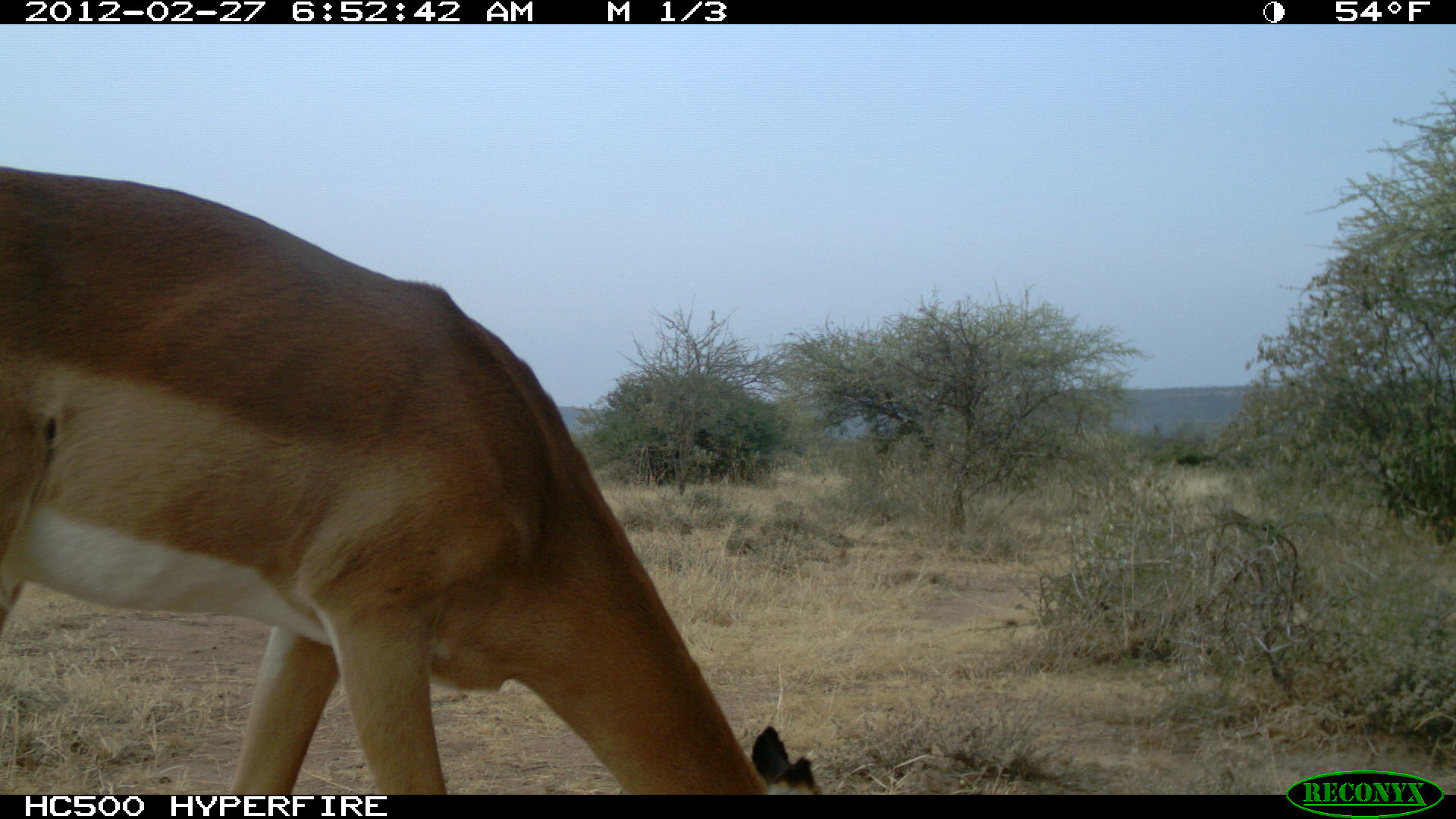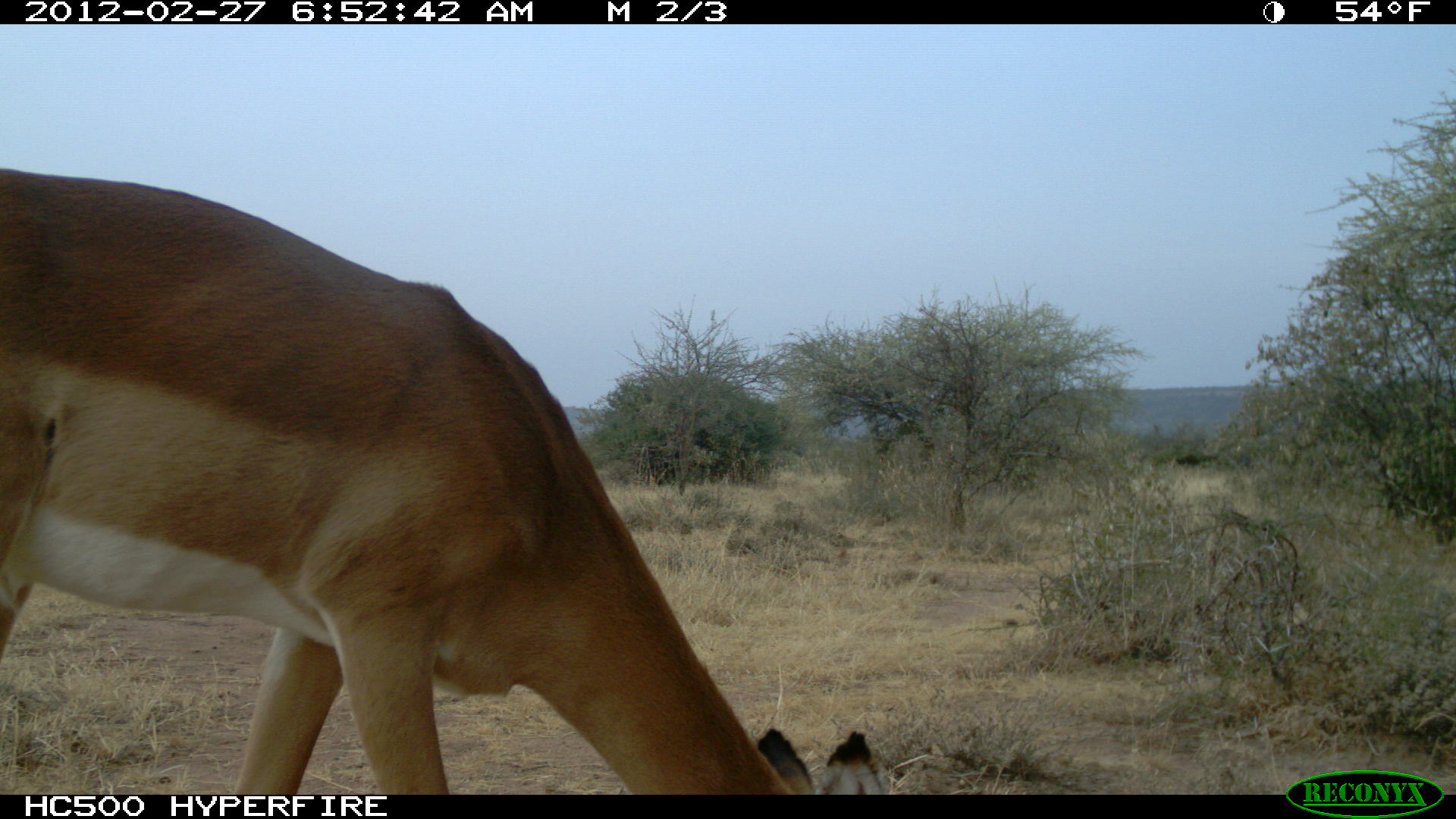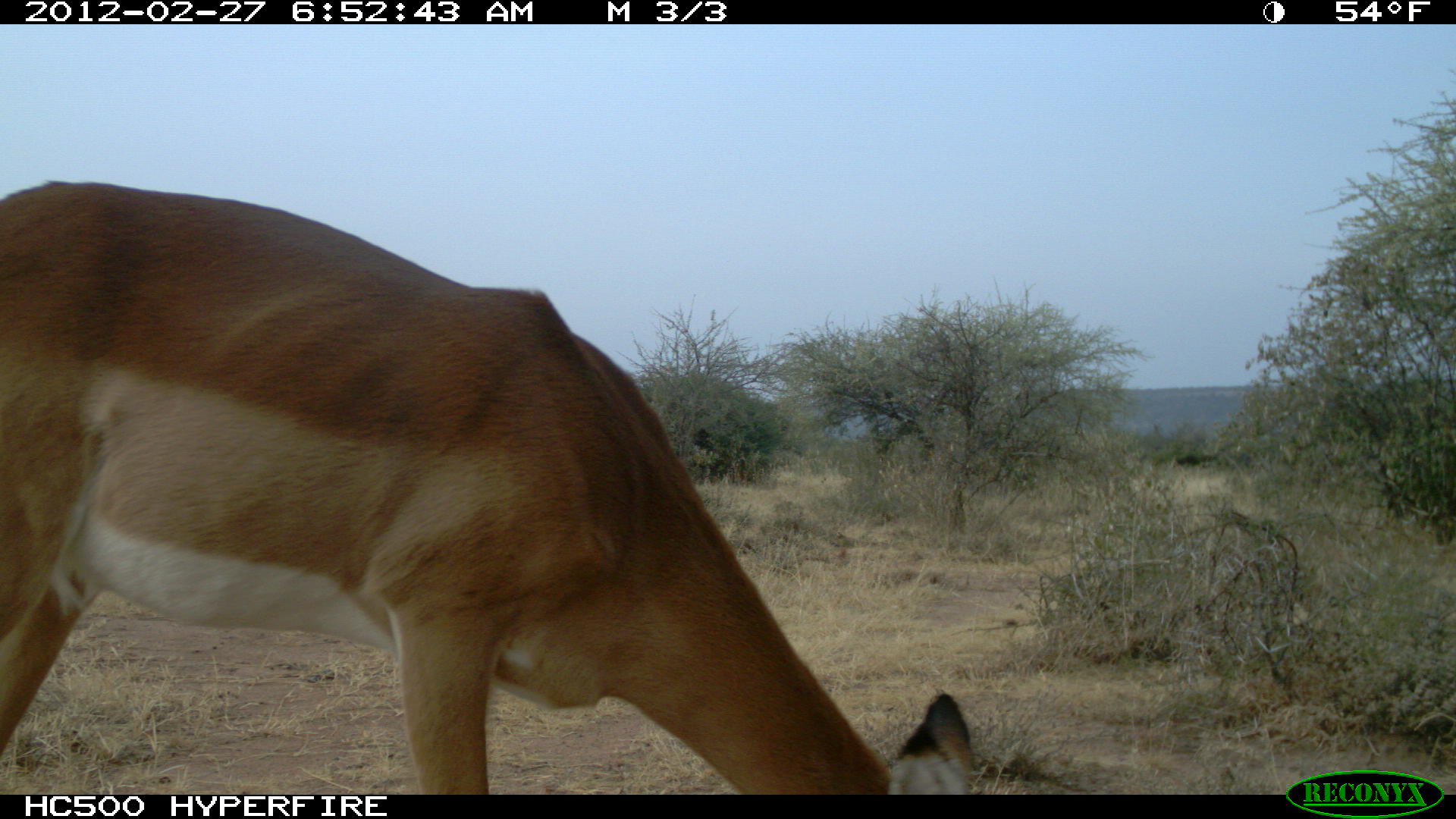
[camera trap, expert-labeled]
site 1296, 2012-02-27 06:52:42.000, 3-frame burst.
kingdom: Animalia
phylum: Chordata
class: Mammalia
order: Artiodactyla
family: Bovidae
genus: Aepyceros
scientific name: Aepyceros melampus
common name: impala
Aepyceros melampus (impala), count 1.